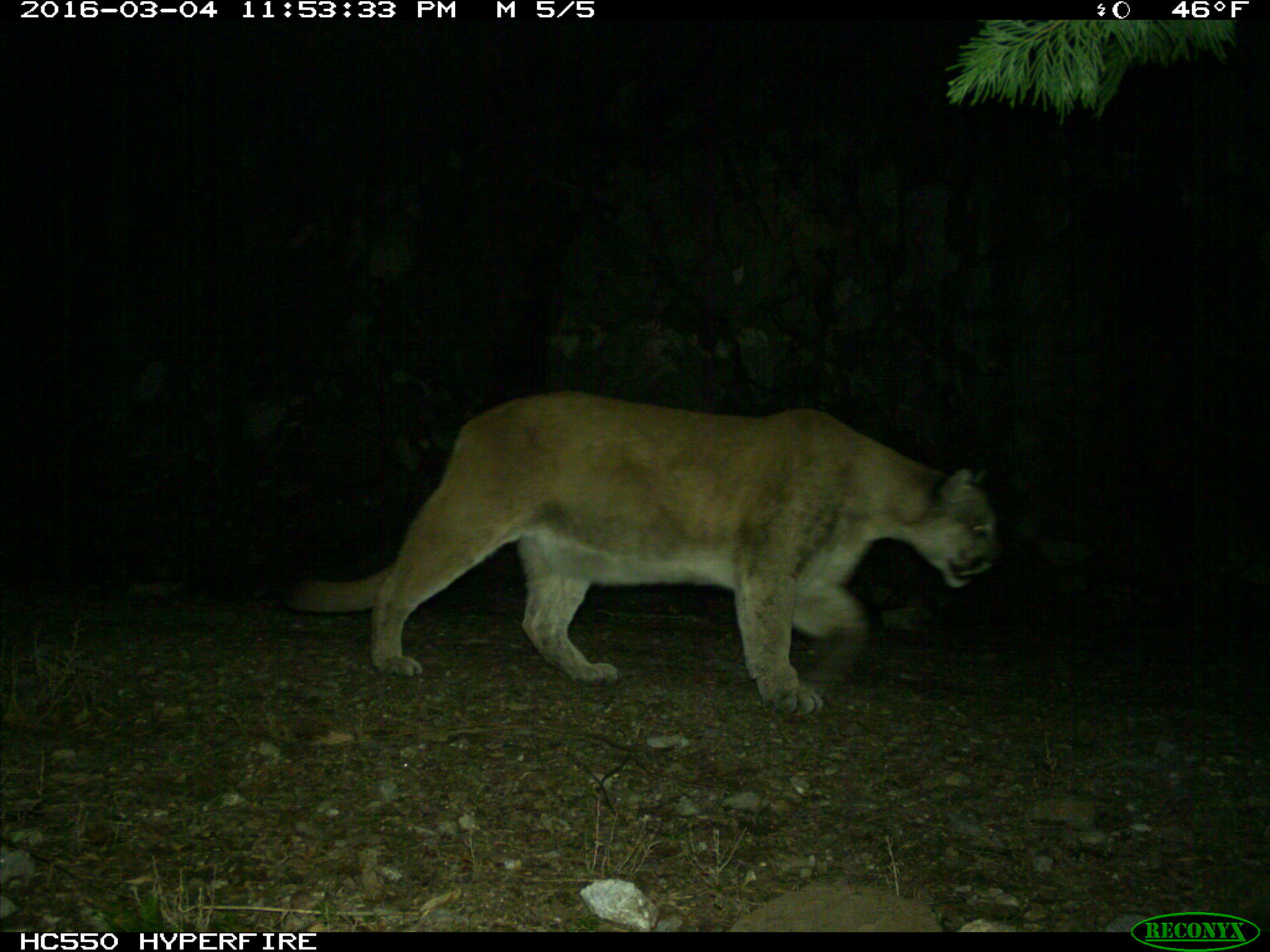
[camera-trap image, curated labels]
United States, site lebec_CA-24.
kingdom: Animalia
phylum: Chordata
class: Mammalia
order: Carnivora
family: Felidae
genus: Puma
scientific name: Puma concolor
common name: mountain lion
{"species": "Puma concolor (mountain lion)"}